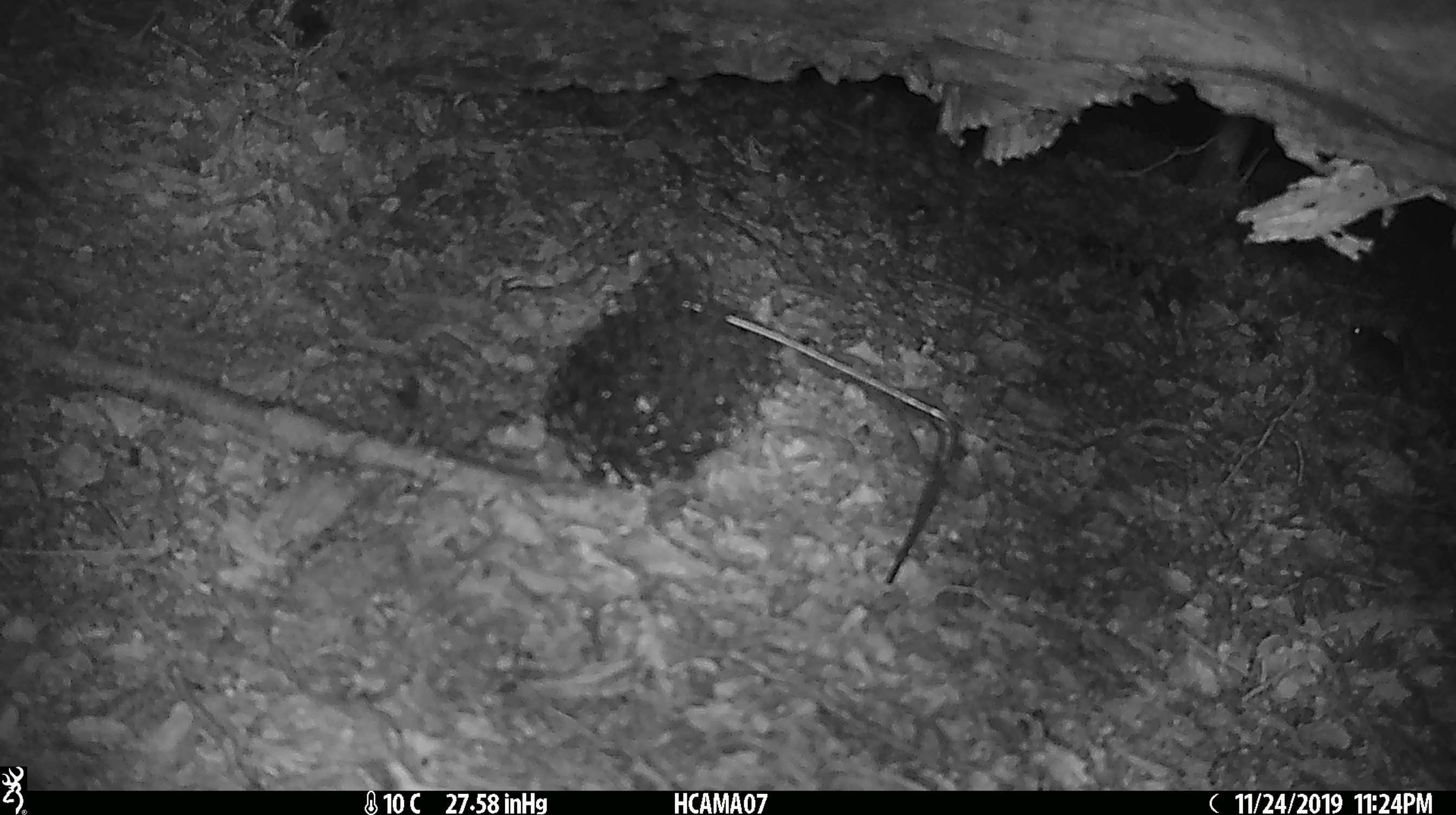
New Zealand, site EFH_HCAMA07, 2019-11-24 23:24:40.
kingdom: Animalia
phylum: Chordata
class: Mammalia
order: Rodentia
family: Muridae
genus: Mus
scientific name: Mus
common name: mouse